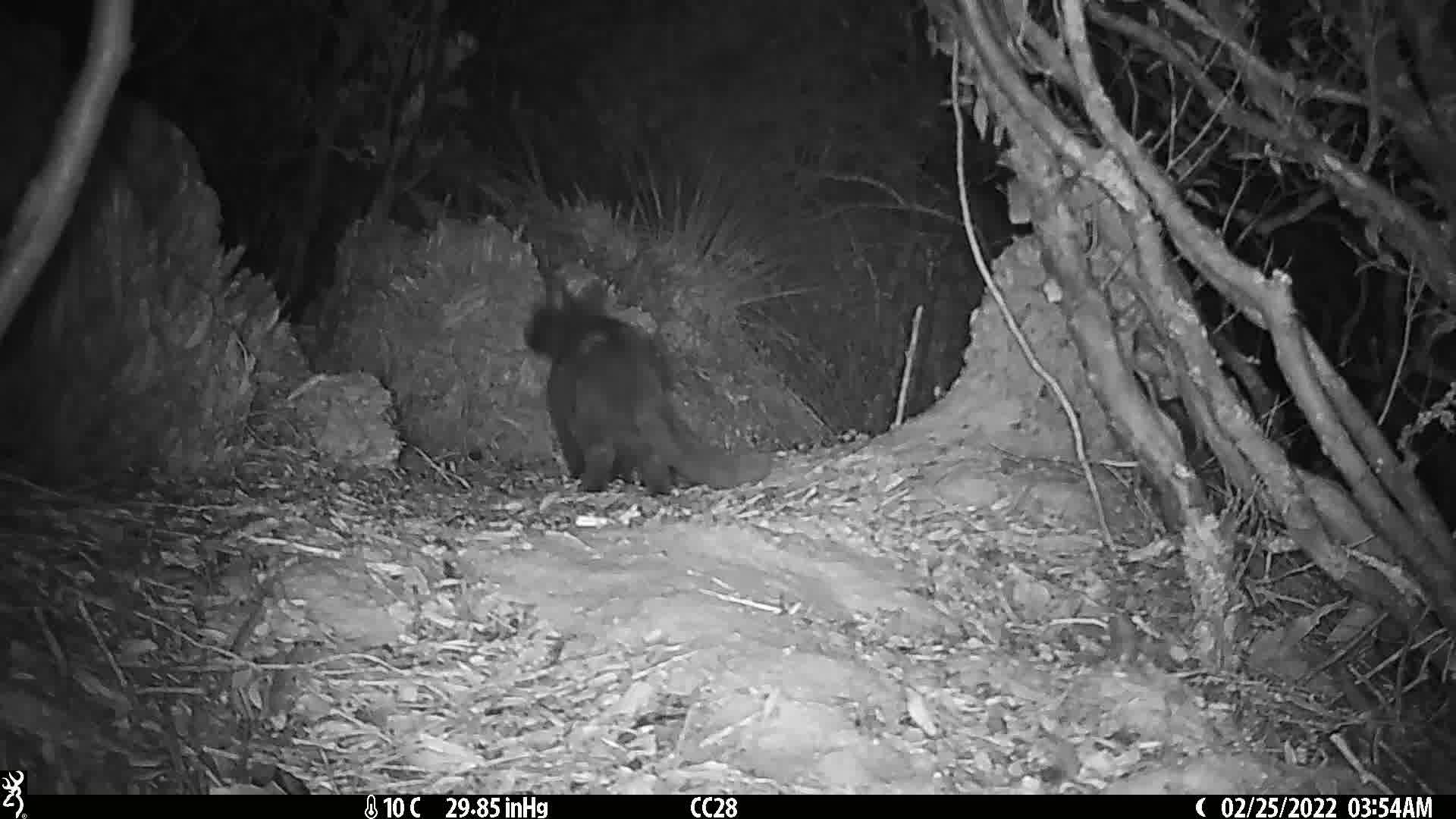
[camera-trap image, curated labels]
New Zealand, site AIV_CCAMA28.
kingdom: Animalia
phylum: Chordata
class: Mammalia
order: Carnivora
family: Felidae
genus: Felis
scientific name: Felis catus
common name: domestic cat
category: cat